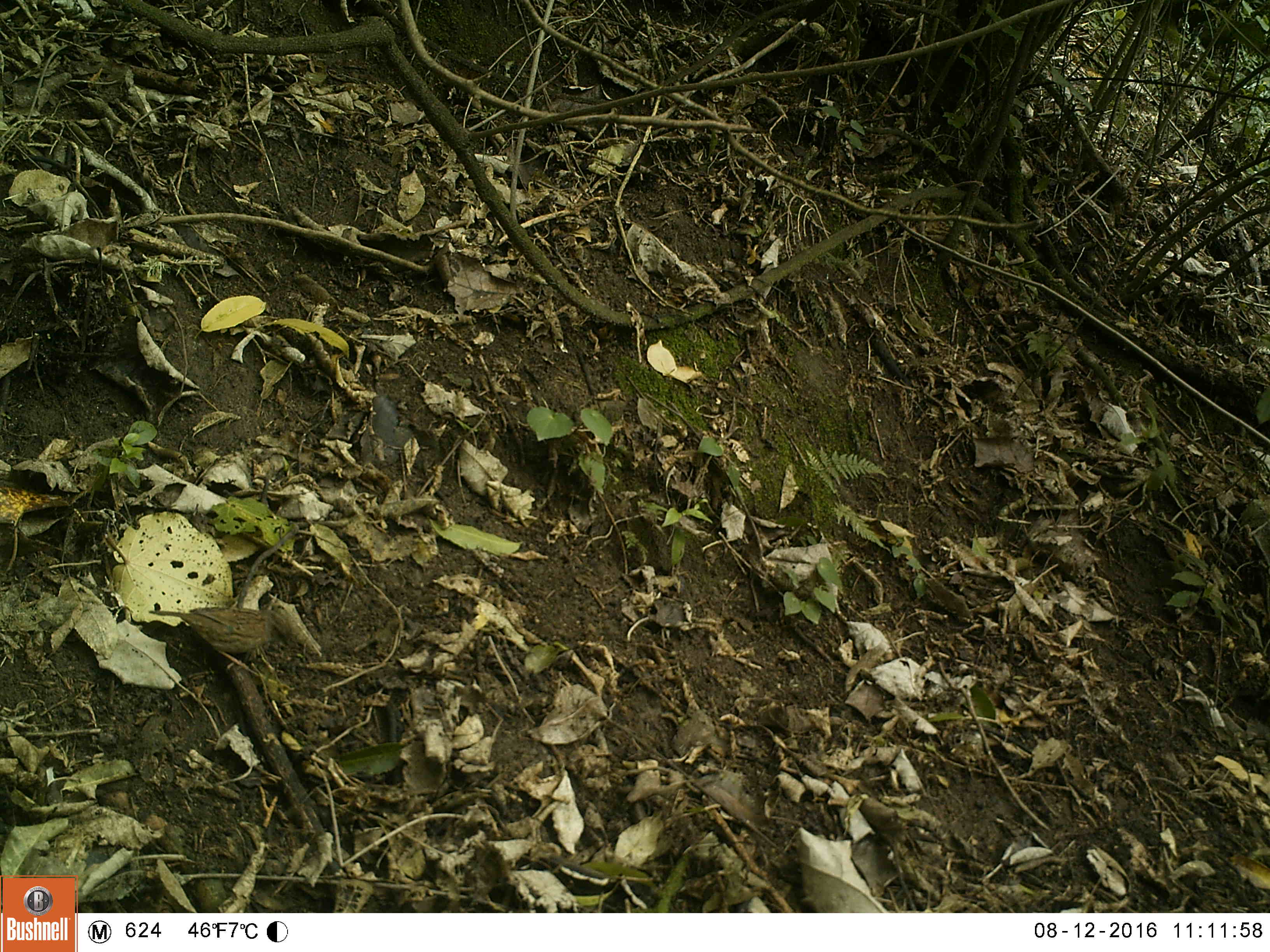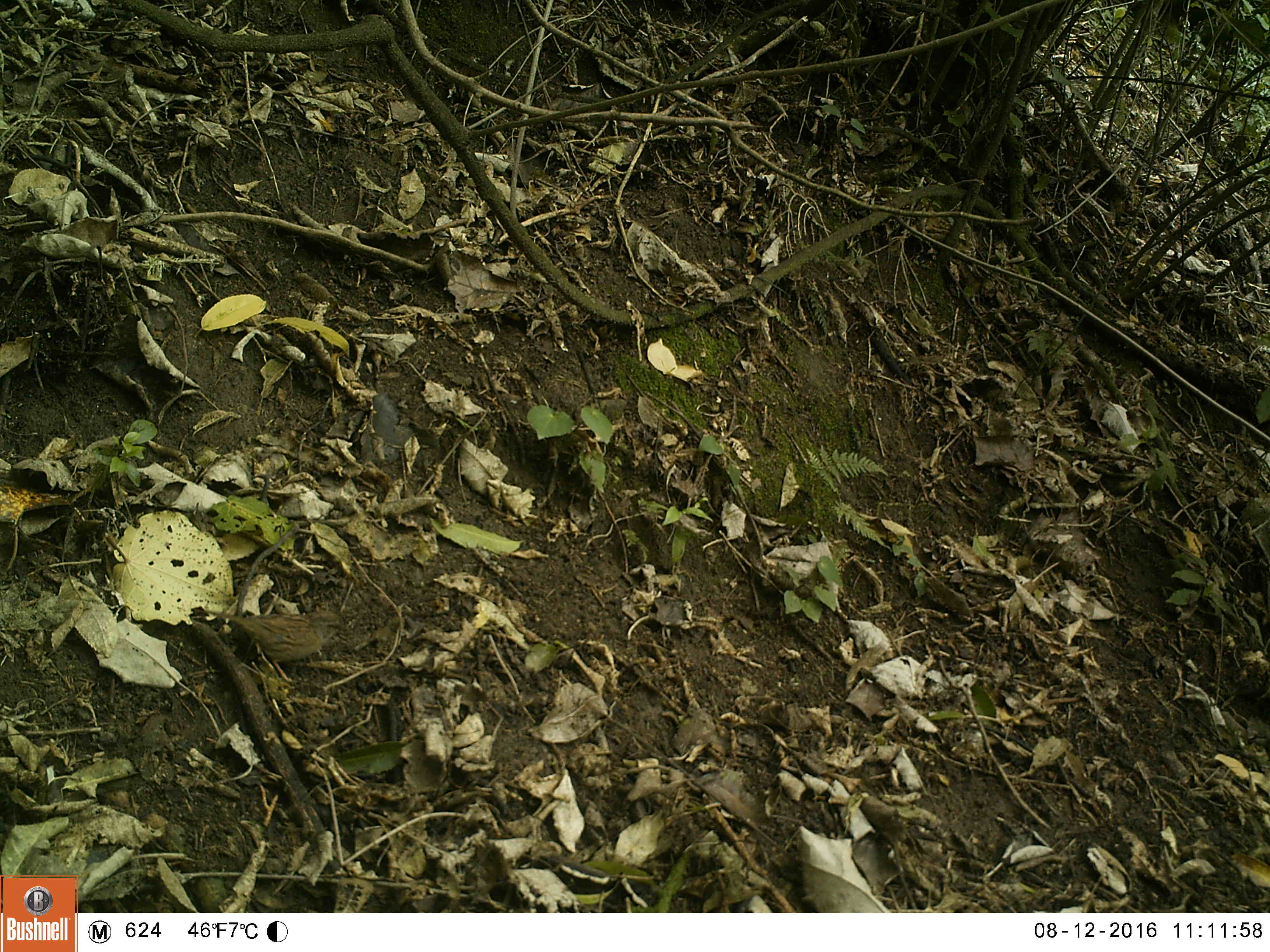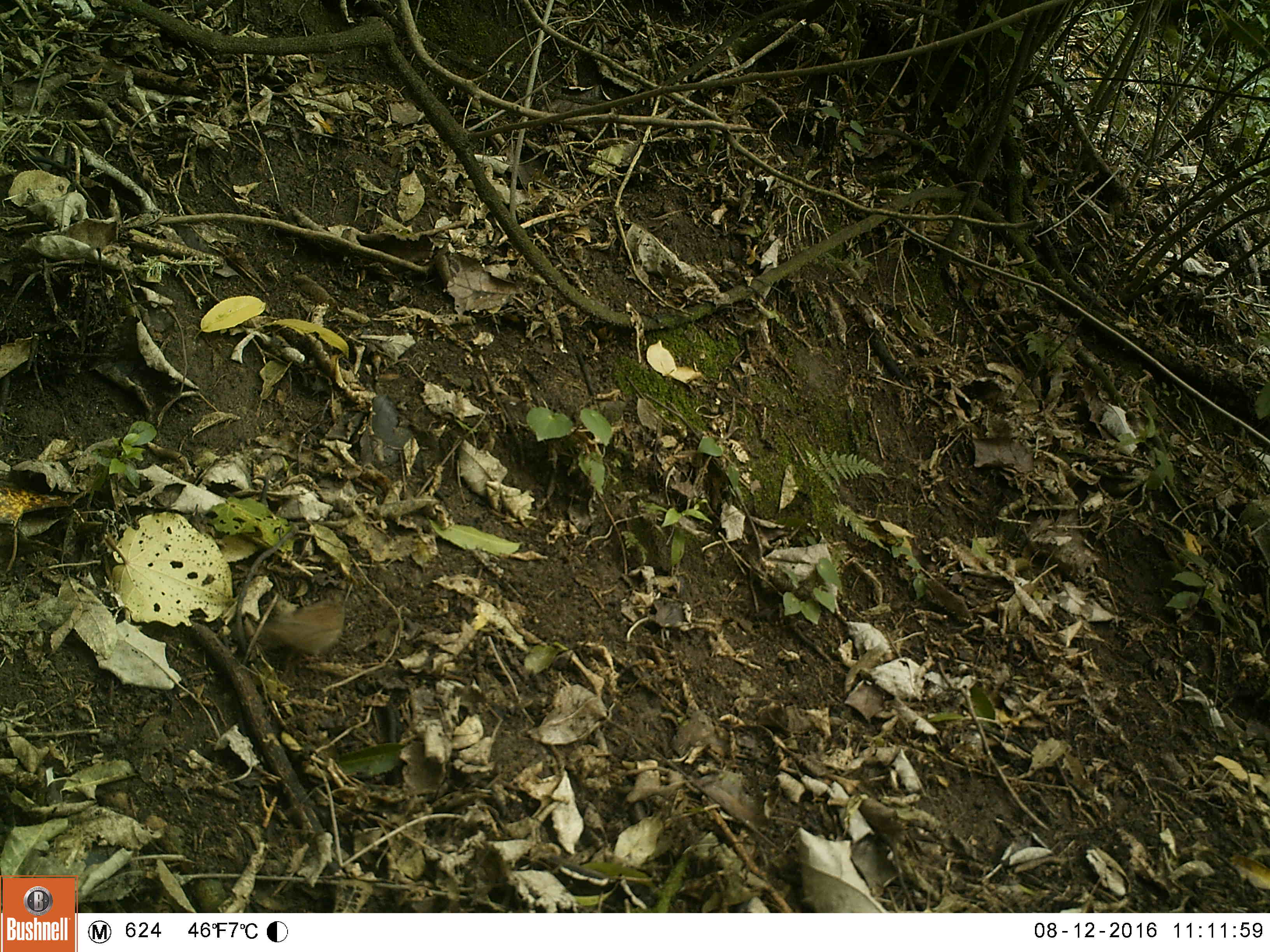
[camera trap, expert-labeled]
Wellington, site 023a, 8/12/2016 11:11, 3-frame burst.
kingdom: Animalia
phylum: Chordata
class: Aves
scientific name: Aves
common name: bird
Bird (Aves).